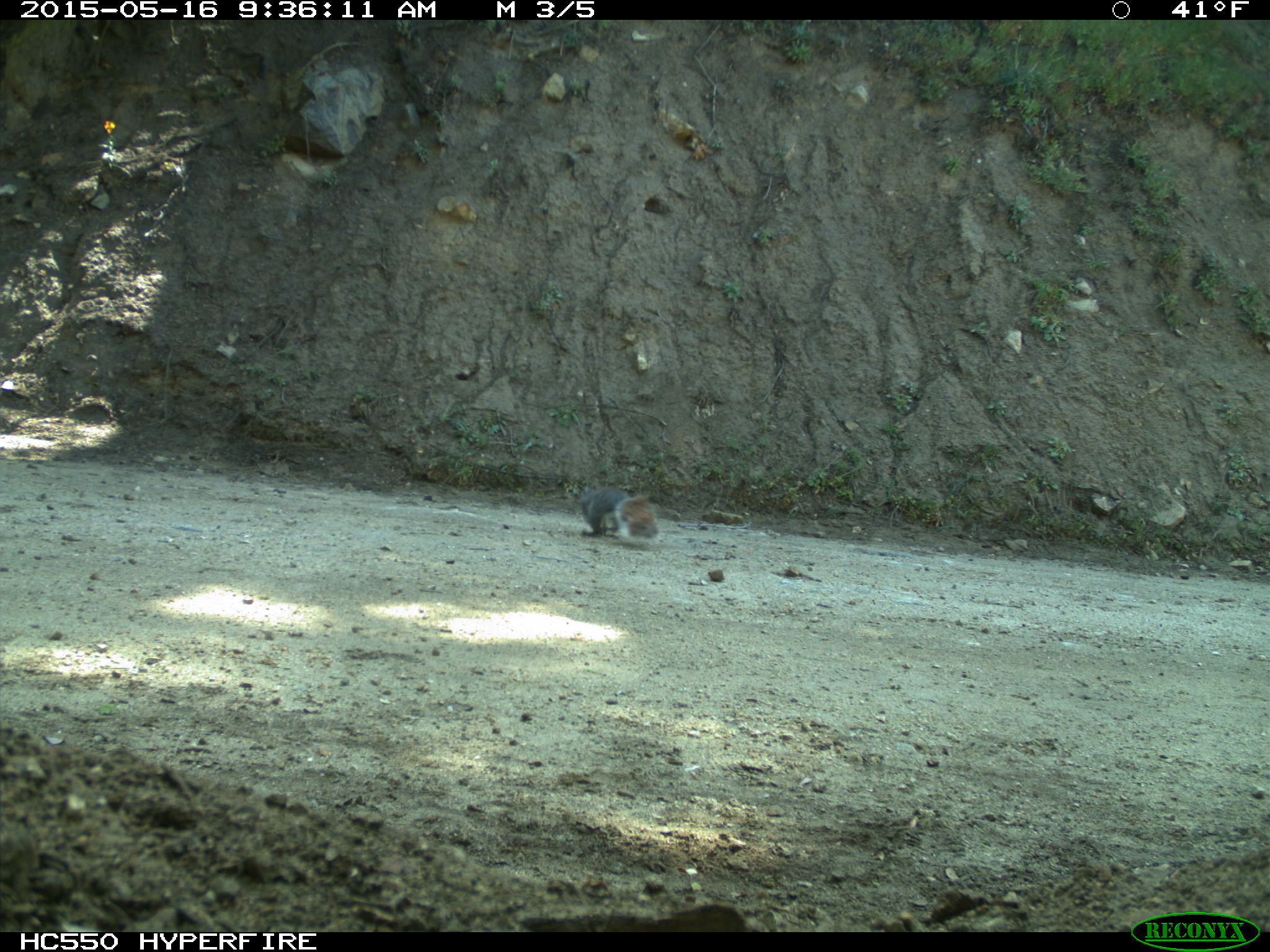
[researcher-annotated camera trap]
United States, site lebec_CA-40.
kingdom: Animalia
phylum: Chordata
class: Mammalia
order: Rodentia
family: Sciuridae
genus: Sciurus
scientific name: Sciurus carolinensis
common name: eastern gray squirrel